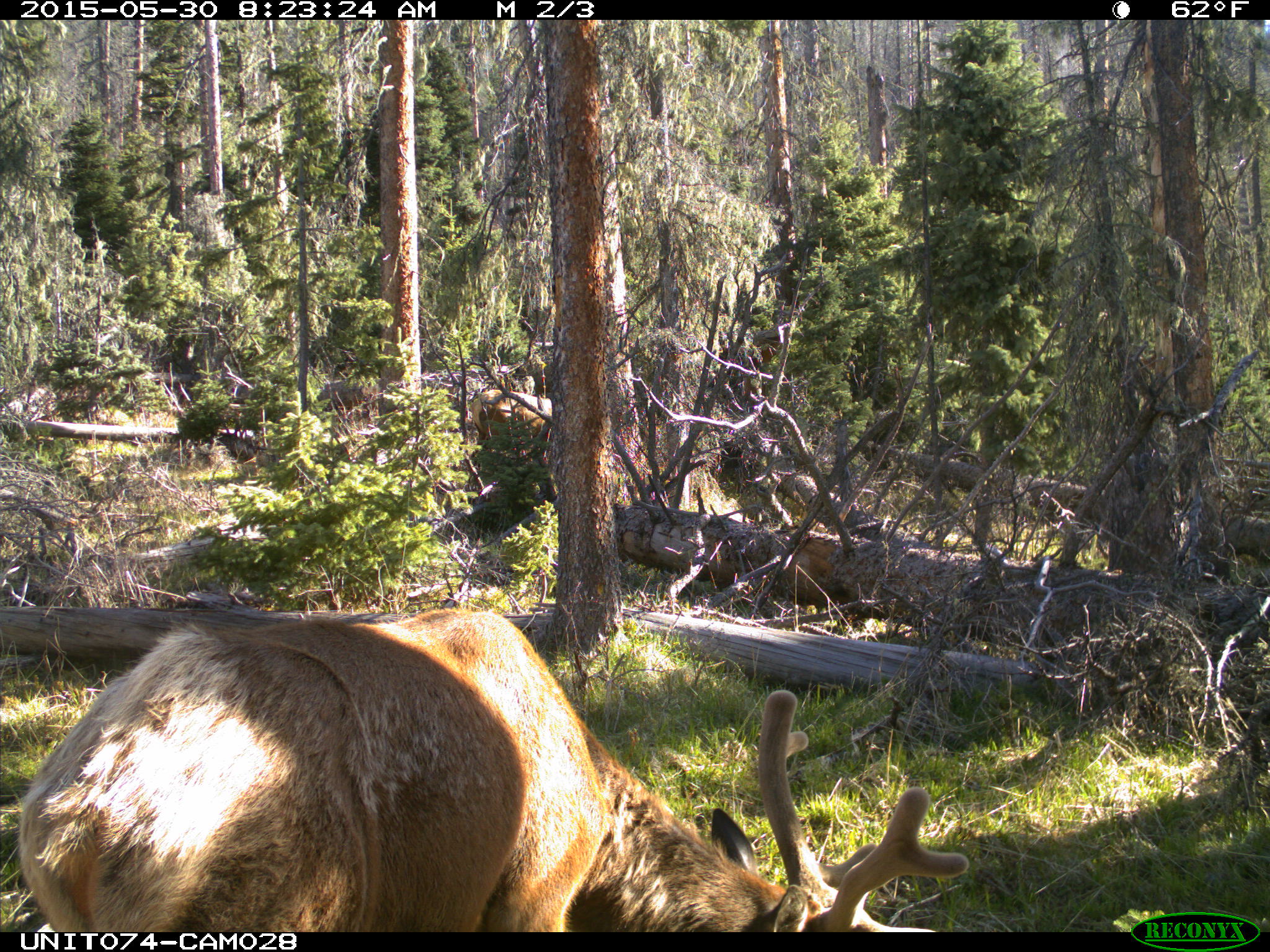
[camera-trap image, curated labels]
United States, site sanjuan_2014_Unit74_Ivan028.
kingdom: Animalia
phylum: Chordata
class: Mammalia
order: Artiodactyla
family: Cervidae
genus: Cervus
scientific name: Cervus elaphus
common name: red deer